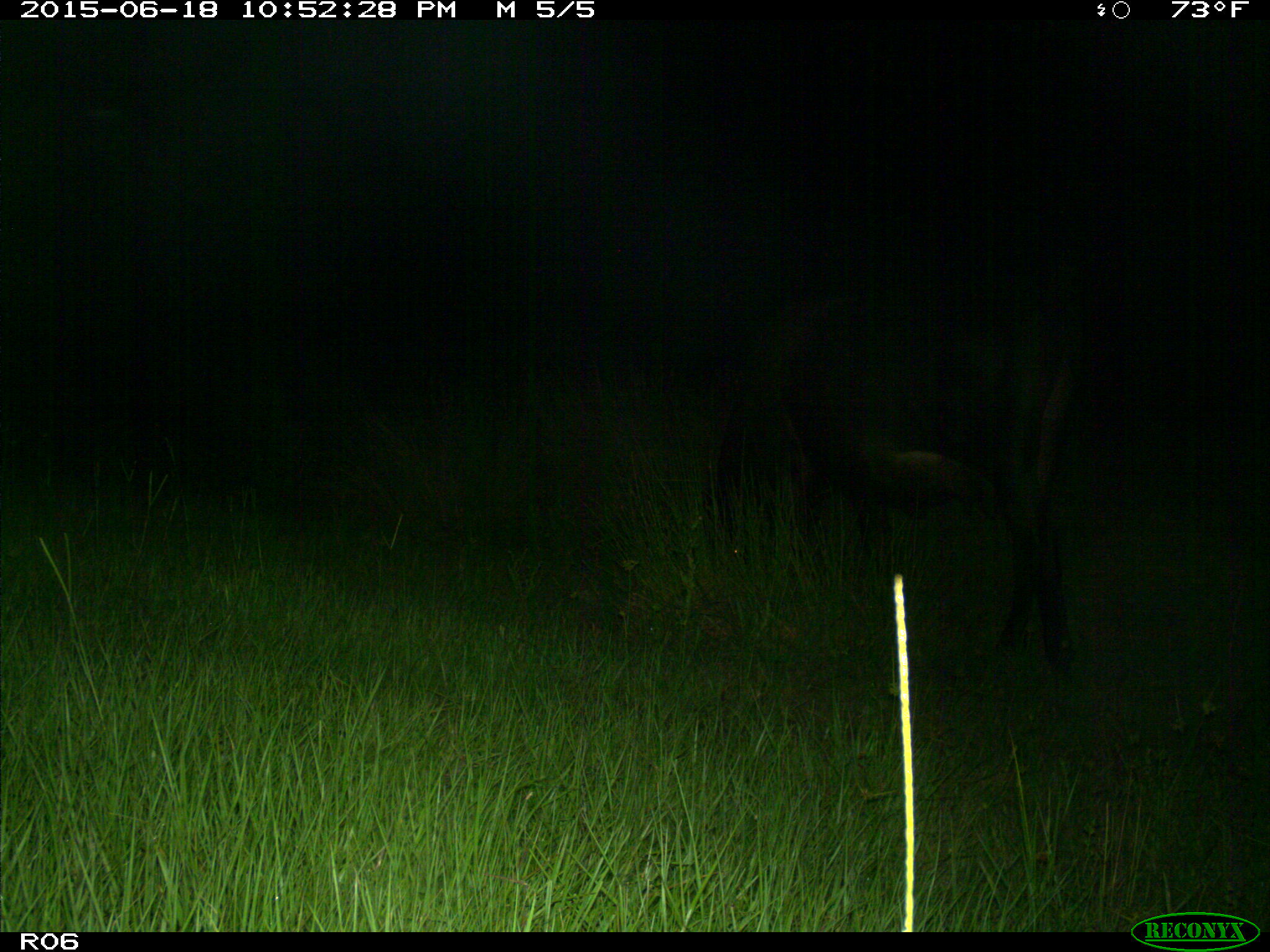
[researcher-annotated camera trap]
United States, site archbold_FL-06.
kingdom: Animalia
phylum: Chordata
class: Mammalia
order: Artiodactyla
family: Bovidae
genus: Bos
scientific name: Bos taurus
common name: domestic cow